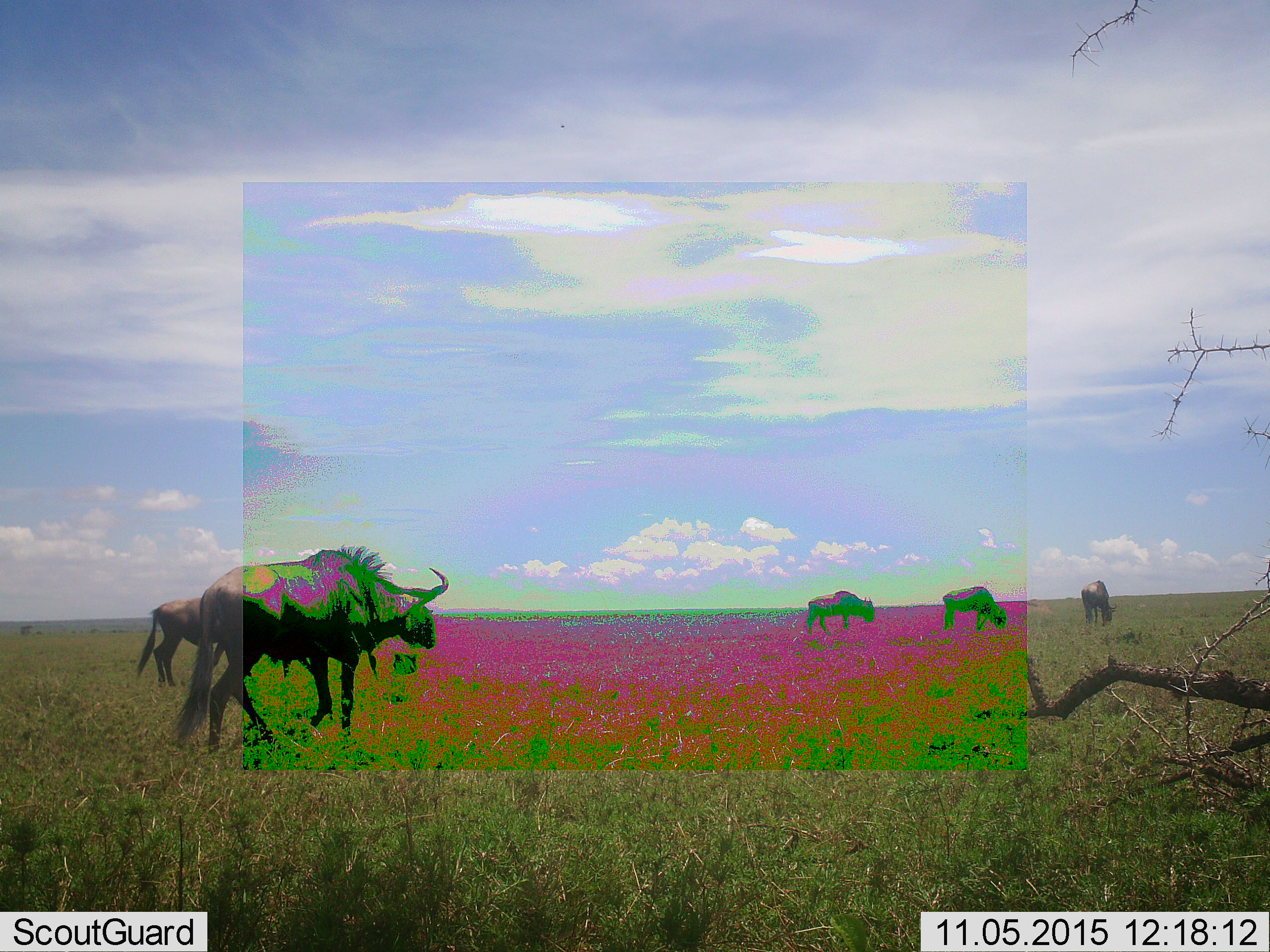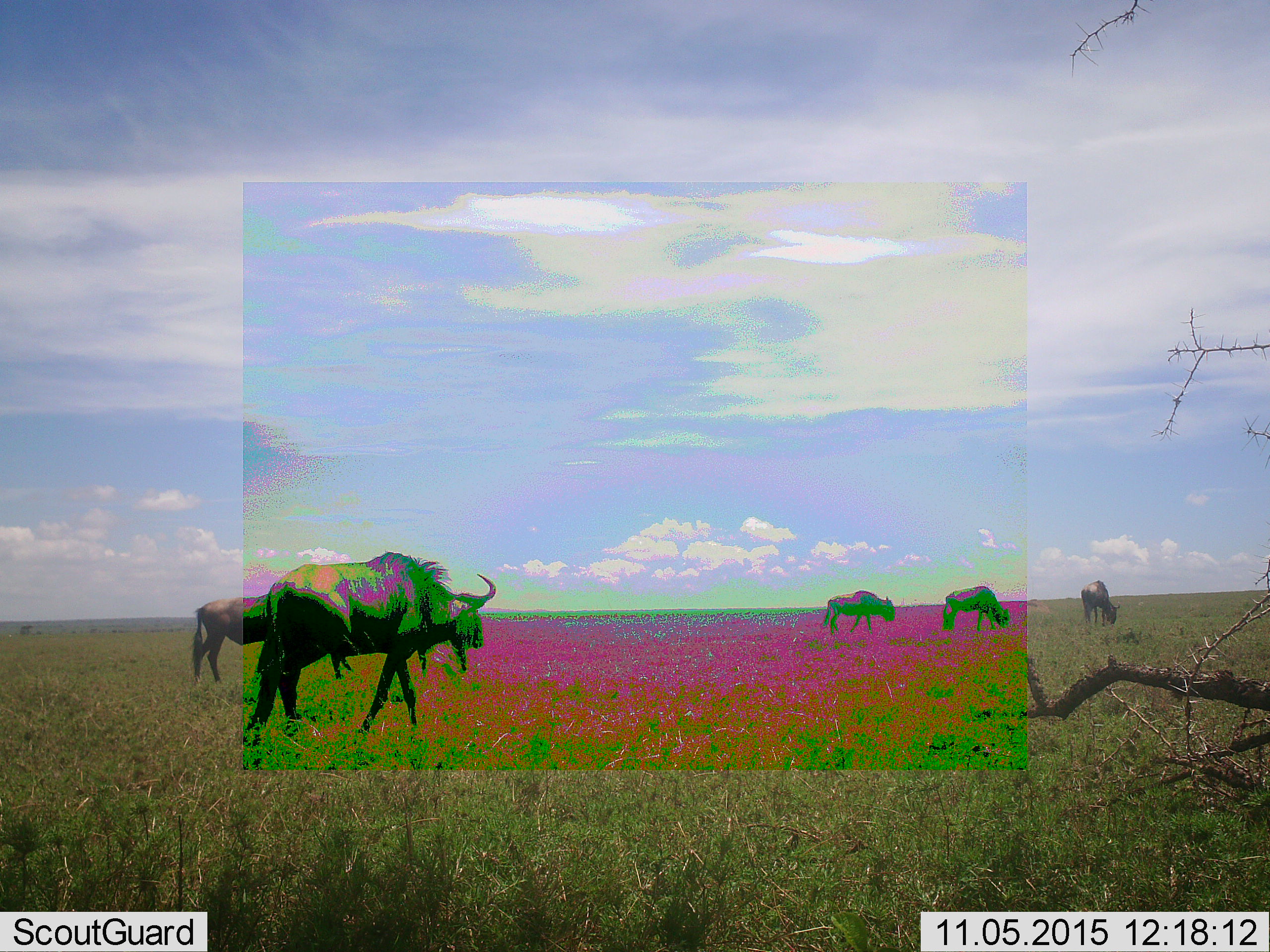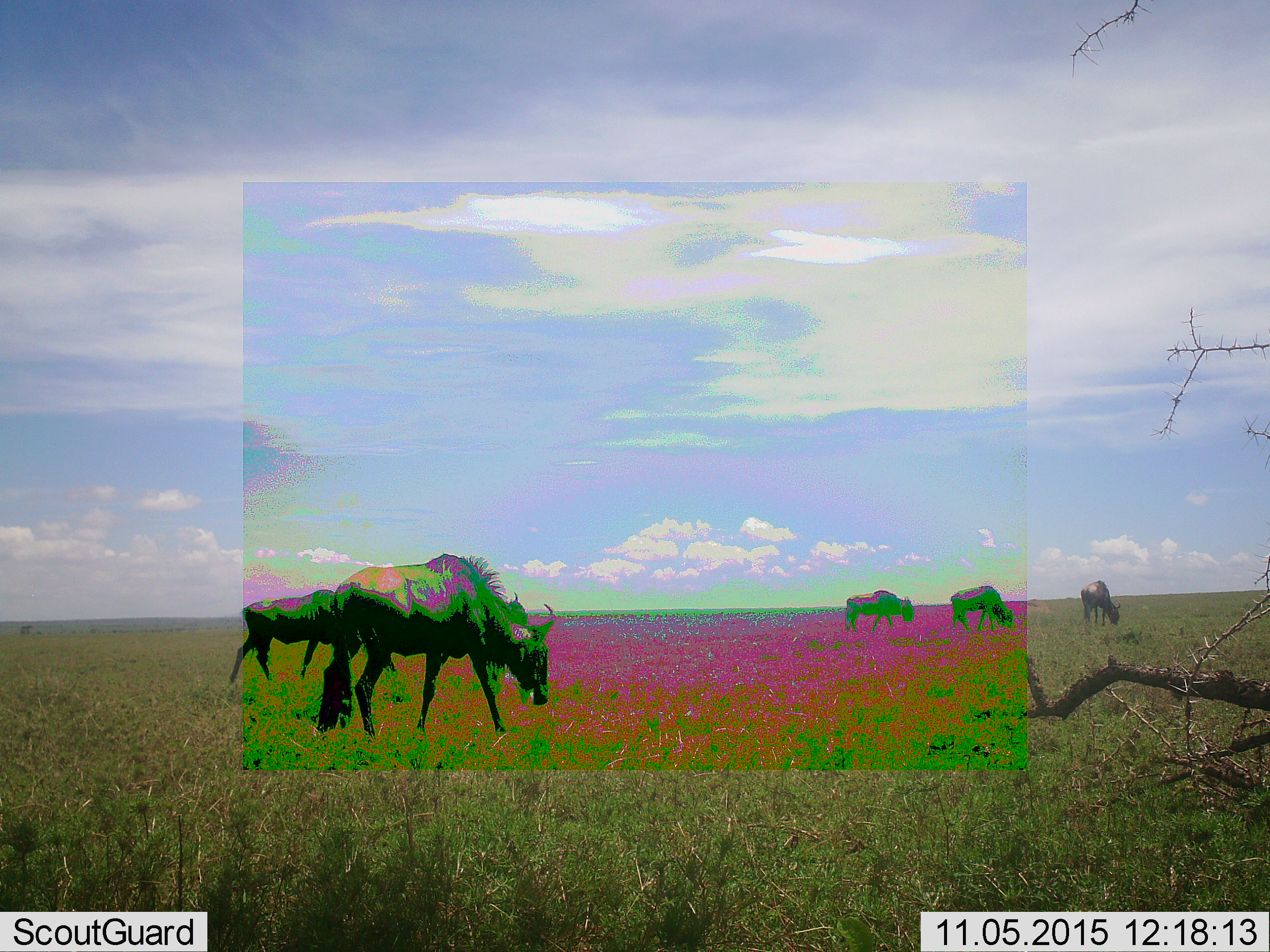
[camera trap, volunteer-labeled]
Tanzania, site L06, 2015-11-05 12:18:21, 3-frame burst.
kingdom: Animalia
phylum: Chordata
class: Mammalia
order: Artiodactyla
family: Bovidae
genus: Connochaetes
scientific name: Connochaetes taurinus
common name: blue wildebeest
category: wildebeest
Wildebeest (blue wildebeest) (Connochaetes taurinus), count 5. Behavior (volunteer vote fractions): standing 71%, resting 0%, moving 100%, interacting 0%. Young present (vote fraction): 14%. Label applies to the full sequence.